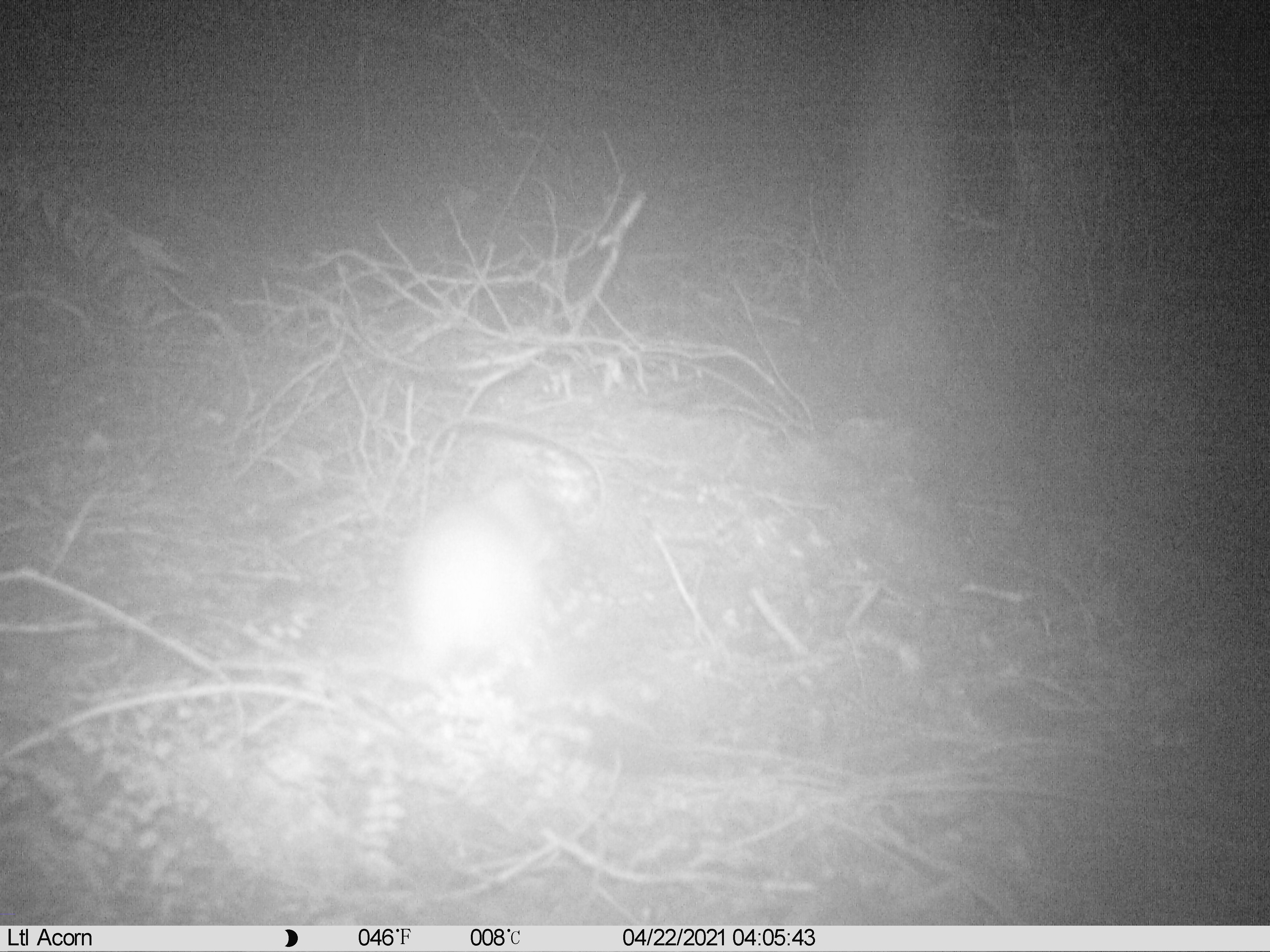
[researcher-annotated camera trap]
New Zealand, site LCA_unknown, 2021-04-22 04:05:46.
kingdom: Animalia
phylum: Chordata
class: Mammalia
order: Carnivora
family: Mustelidae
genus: Mustela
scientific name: Mustela erminea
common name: stoat